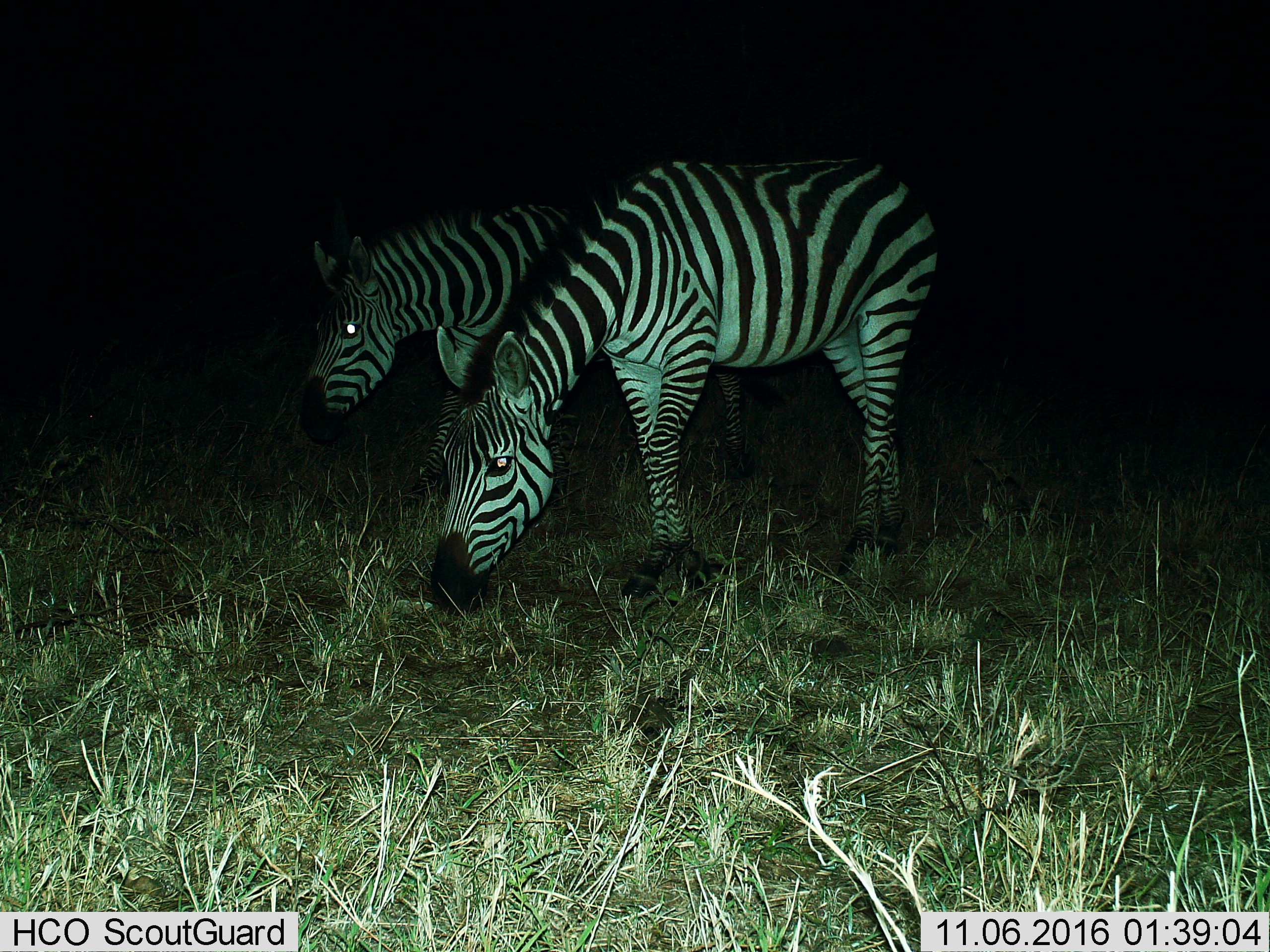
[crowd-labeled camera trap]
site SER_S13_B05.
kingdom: Animalia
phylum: Chordata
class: Mammalia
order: Perissodactyla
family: Equidae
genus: Equus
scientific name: Equus quagga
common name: plains zebra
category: zebraplains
Zebraplains (plains zebra) (Equus quagga), count 2. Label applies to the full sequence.